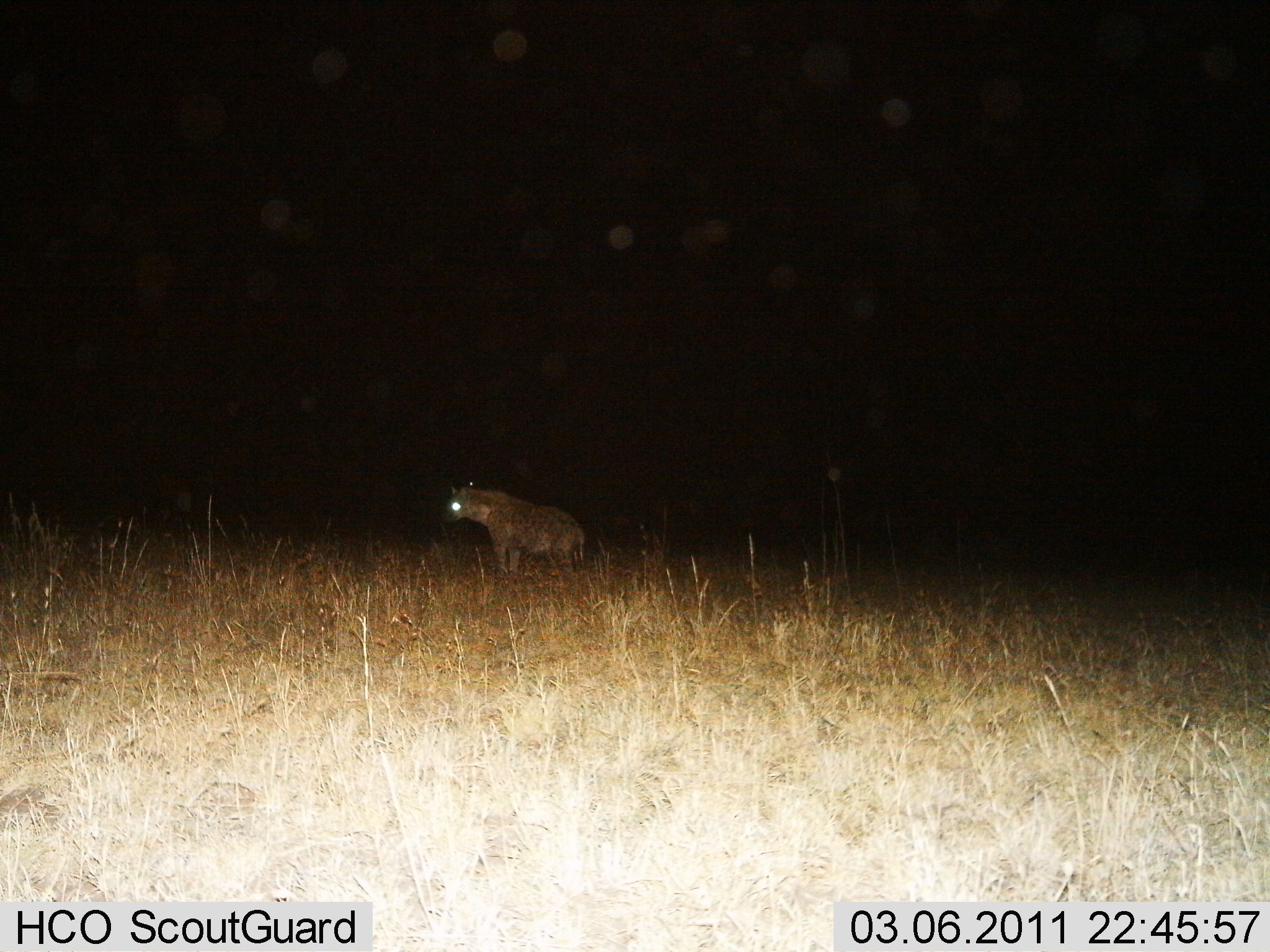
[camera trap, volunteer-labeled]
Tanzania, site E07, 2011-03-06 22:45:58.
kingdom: Animalia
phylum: Chordata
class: Mammalia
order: Carnivora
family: Hyaenidae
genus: Crocuta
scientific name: Crocuta crocuta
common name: spotted hyena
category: hyenaspotted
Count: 1.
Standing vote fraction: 93%.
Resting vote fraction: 0%.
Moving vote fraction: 7%.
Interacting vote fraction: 0%.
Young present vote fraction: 0%.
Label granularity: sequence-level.